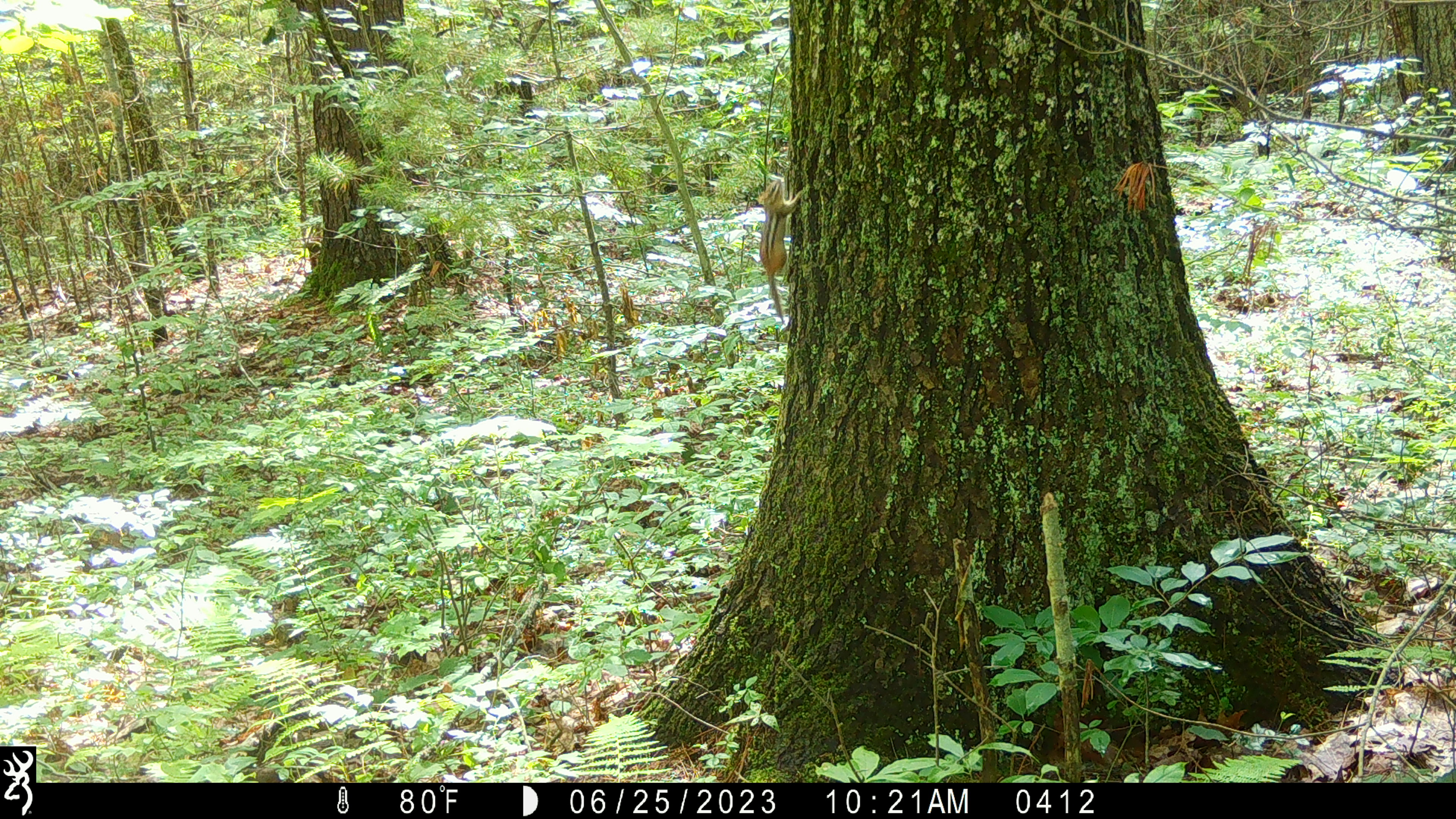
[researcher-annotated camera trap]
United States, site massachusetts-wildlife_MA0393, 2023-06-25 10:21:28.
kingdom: Animalia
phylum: Chordata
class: Mammalia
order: Rodentia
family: Sciuridae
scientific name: Tamiini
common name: chipmunk